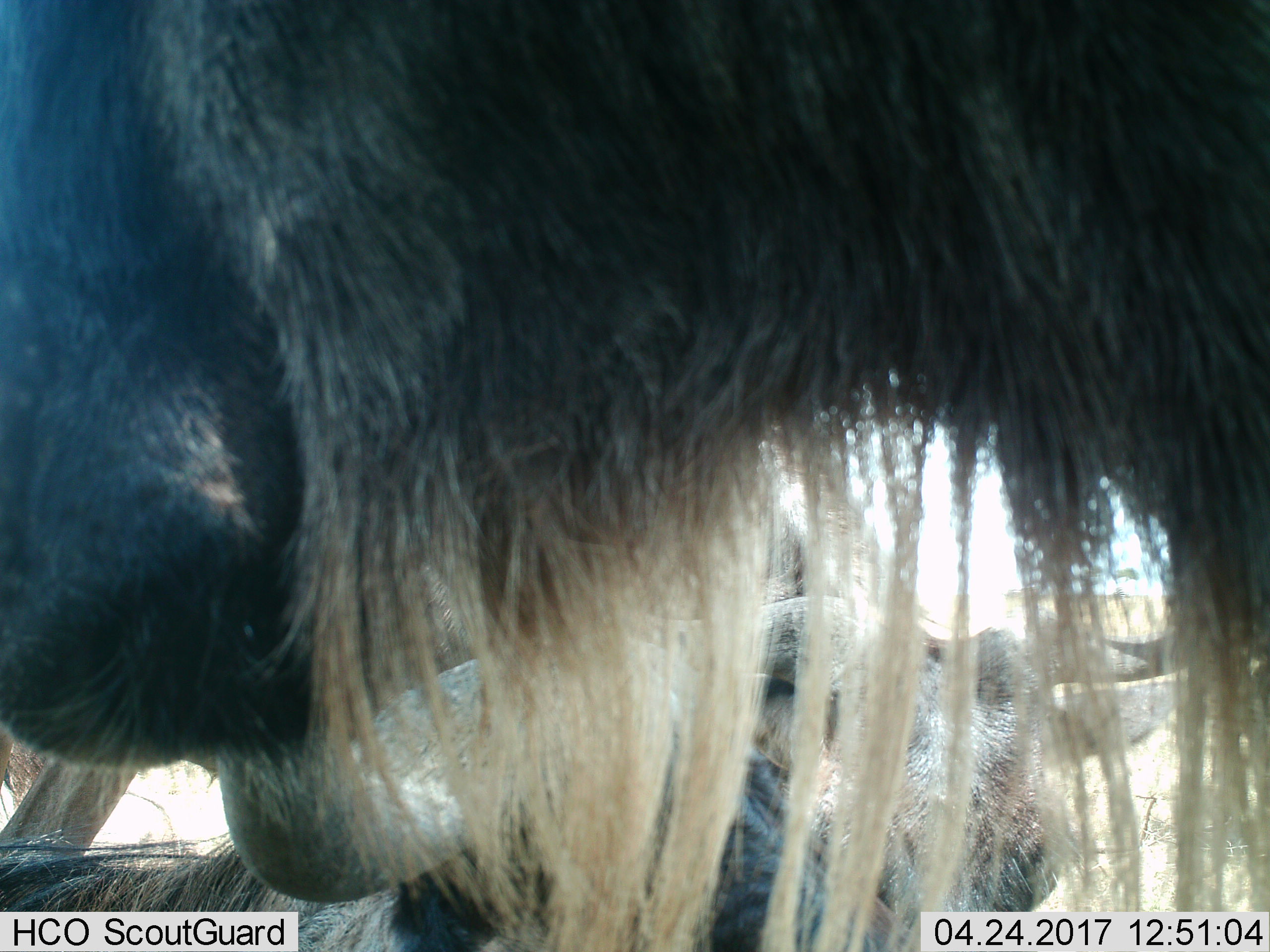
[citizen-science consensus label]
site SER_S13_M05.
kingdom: Animalia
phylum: Chordata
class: Mammalia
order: Artiodactyla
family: Bovidae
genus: Connochaetes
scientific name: Connochaetes taurinus taurinus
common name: blue wildebeest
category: wildebeestblue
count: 3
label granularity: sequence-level